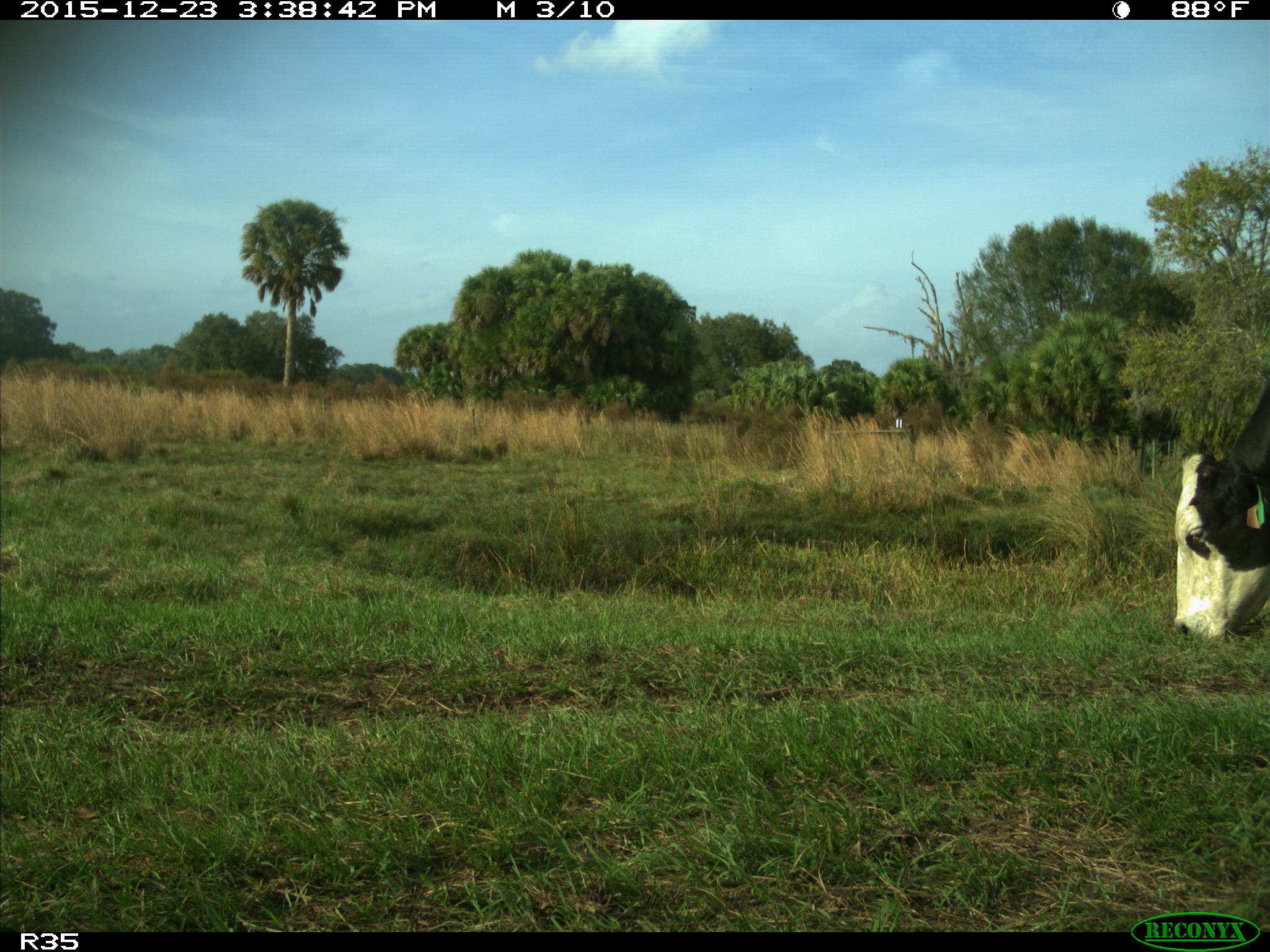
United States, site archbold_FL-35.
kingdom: Animalia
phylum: Chordata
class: Mammalia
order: Artiodactyla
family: Bovidae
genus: Bos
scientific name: Bos taurus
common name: domestic cow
Bos taurus (domestic cow).